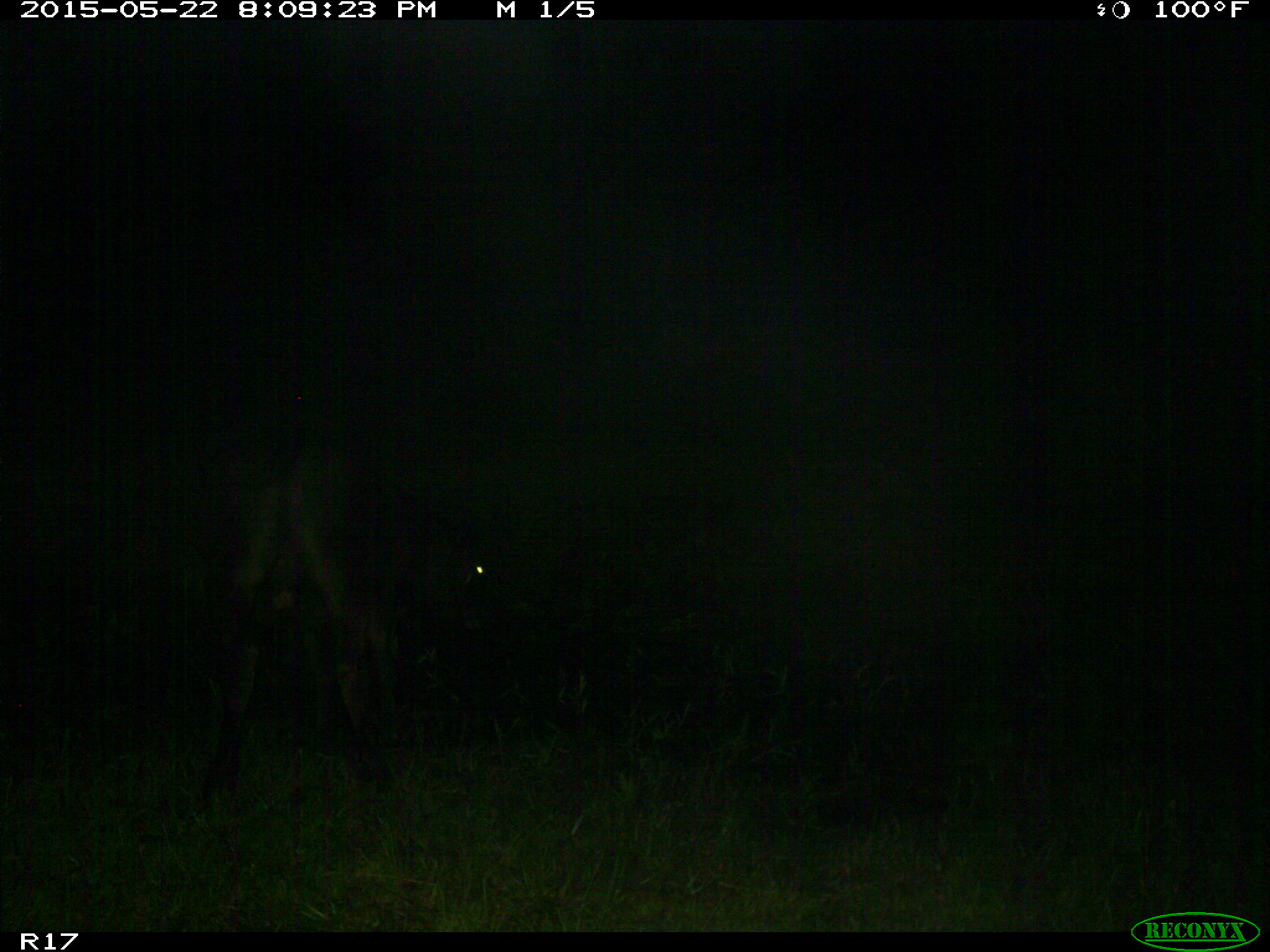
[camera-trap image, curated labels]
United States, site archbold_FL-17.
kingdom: Animalia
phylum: Chordata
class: Mammalia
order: Artiodactyla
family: Bovidae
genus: Bos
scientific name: Bos taurus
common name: domestic cow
Bos taurus (domestic cow).